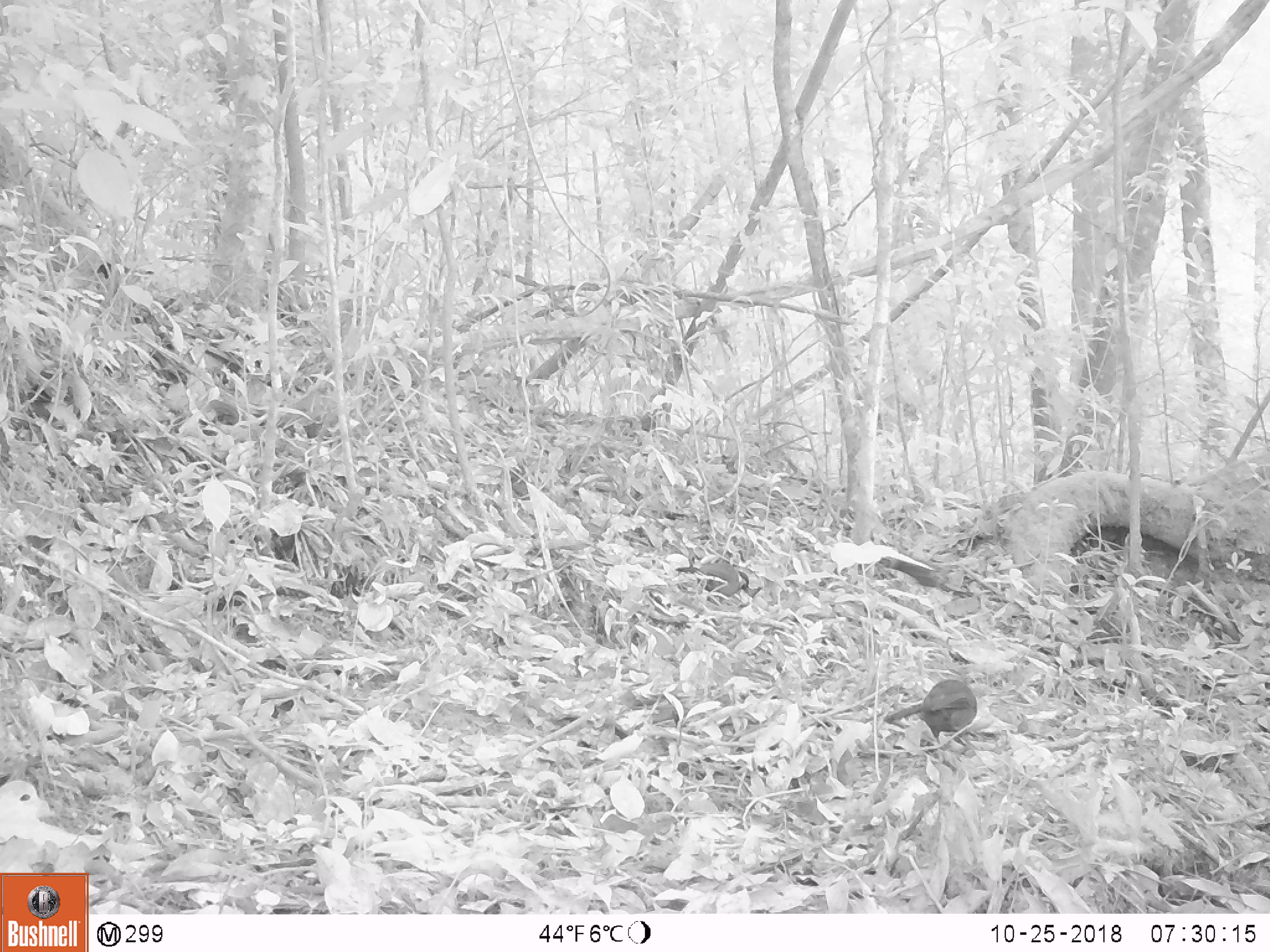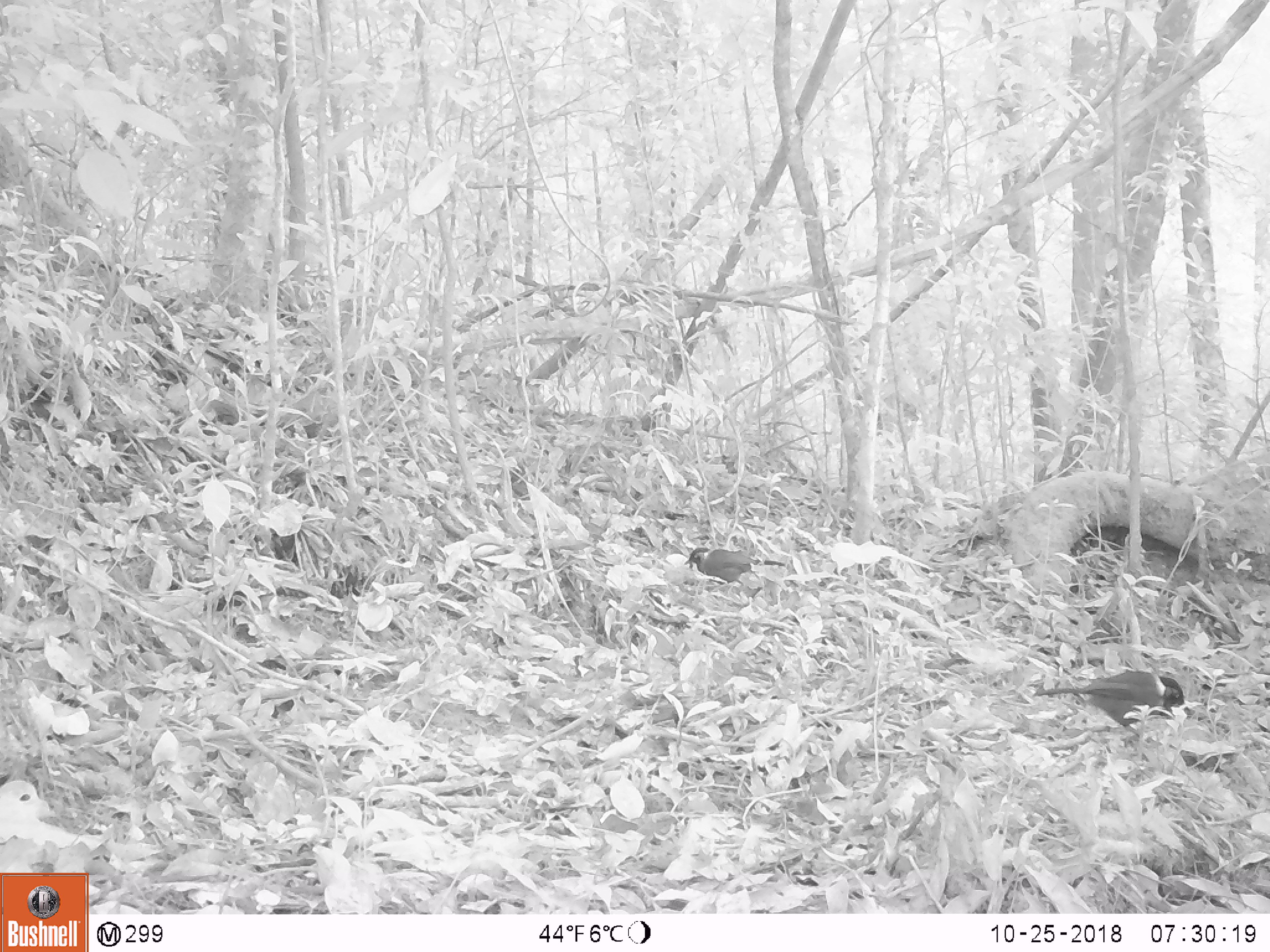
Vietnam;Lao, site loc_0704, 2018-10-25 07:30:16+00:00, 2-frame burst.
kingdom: Animalia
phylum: Chordata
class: Aves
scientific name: Aves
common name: bird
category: unidentified bird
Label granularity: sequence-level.